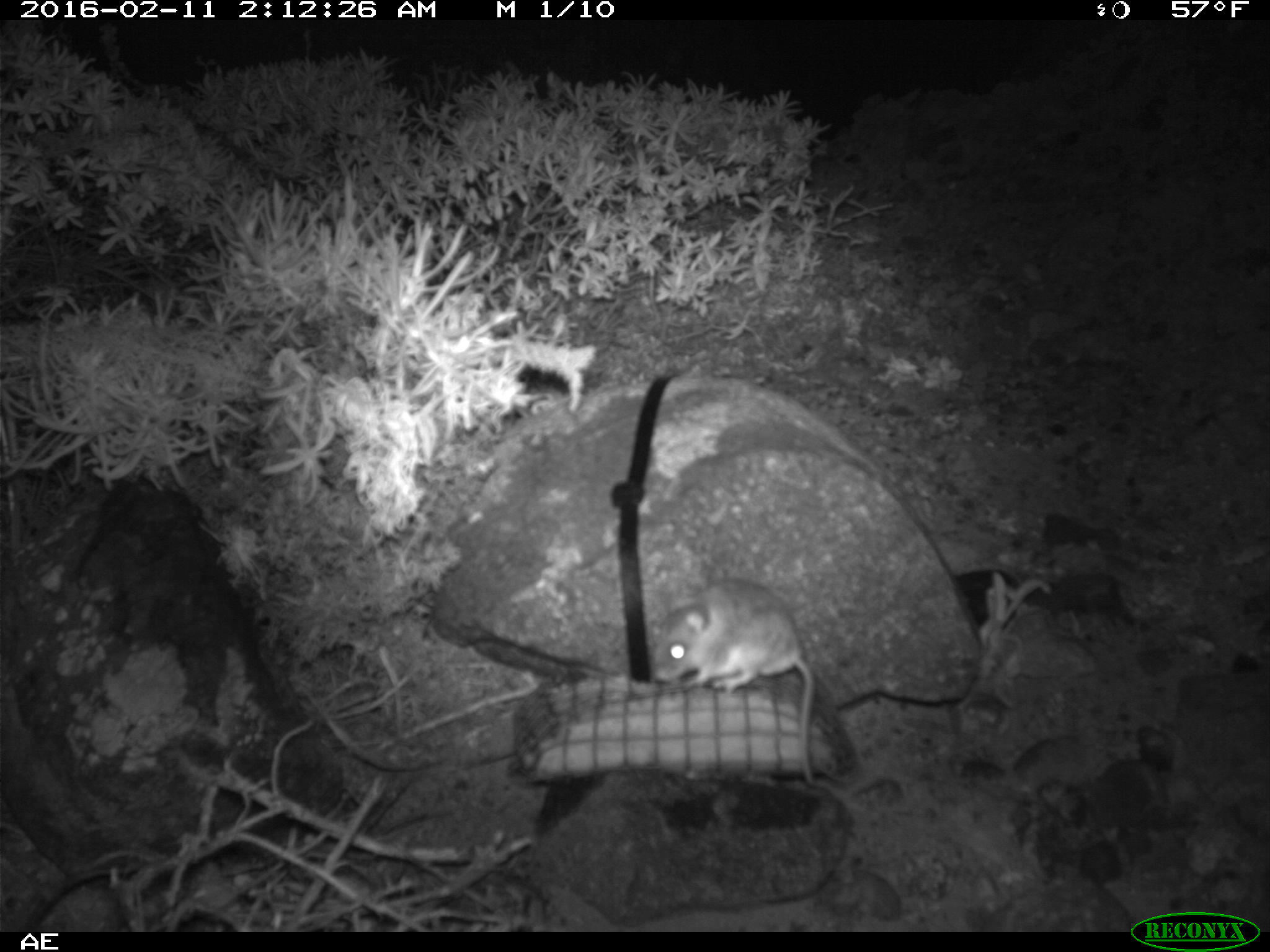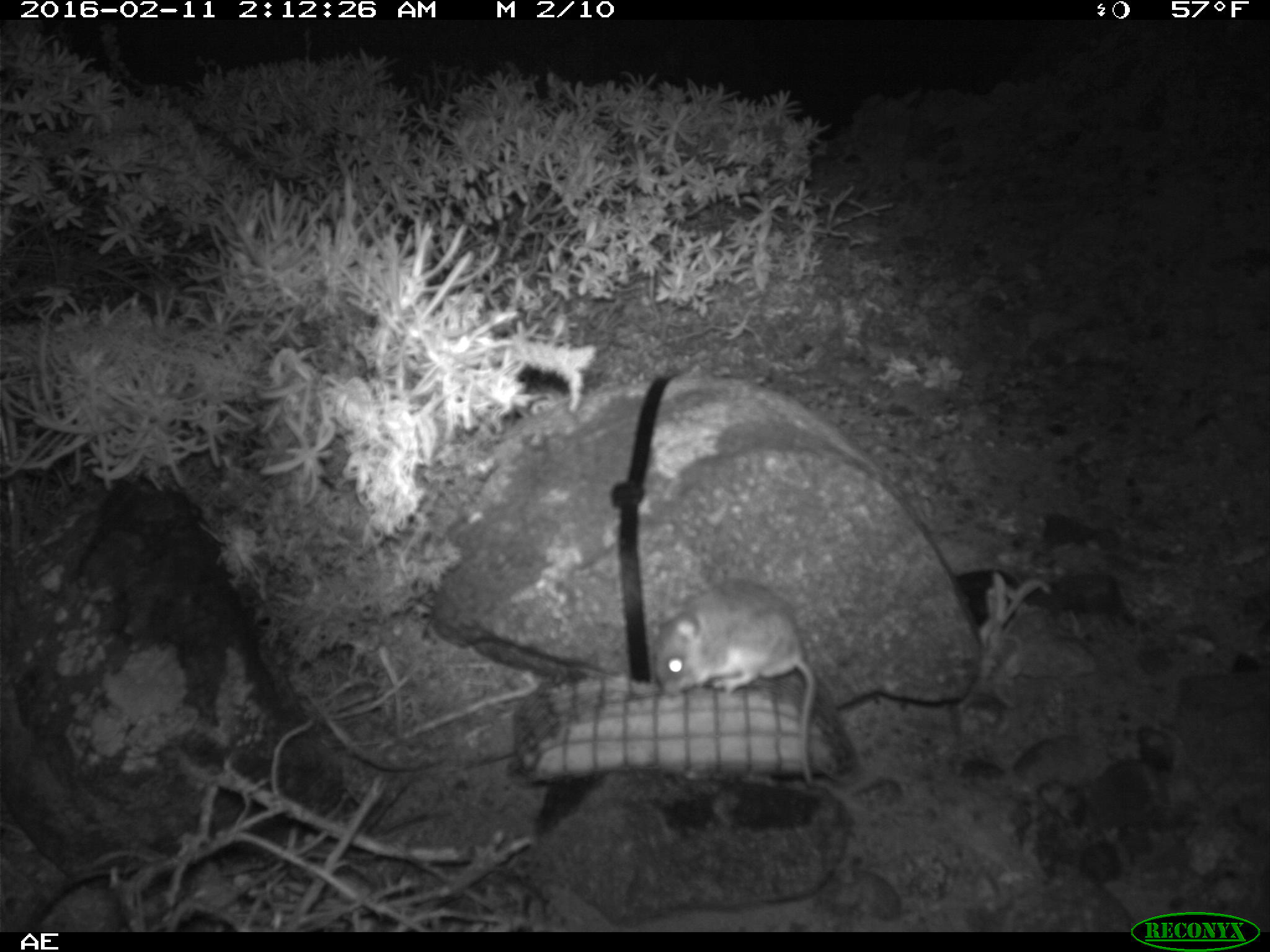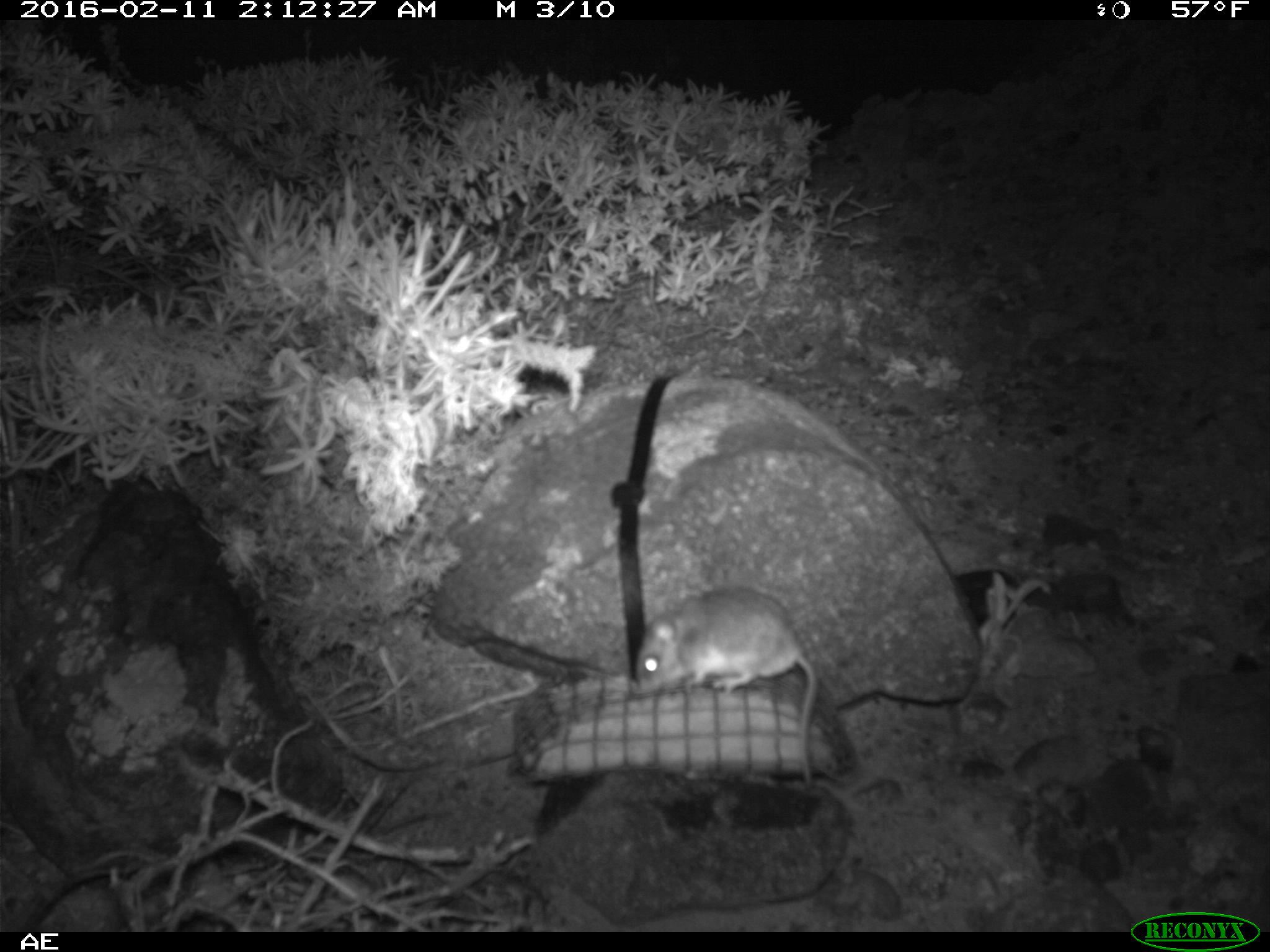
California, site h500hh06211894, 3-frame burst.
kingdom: Animalia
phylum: Chordata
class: Mammalia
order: Rodentia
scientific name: Rodentia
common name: rodent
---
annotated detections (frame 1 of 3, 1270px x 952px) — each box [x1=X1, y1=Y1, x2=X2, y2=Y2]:
rodent: [x1=650, y1=575, x2=828, y2=789]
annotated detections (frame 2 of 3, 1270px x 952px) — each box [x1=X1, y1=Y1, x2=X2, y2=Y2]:
rodent: [x1=647, y1=578, x2=819, y2=791]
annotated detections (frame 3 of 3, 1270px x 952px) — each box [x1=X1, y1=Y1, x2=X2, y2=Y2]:
rodent: [x1=637, y1=589, x2=821, y2=779]